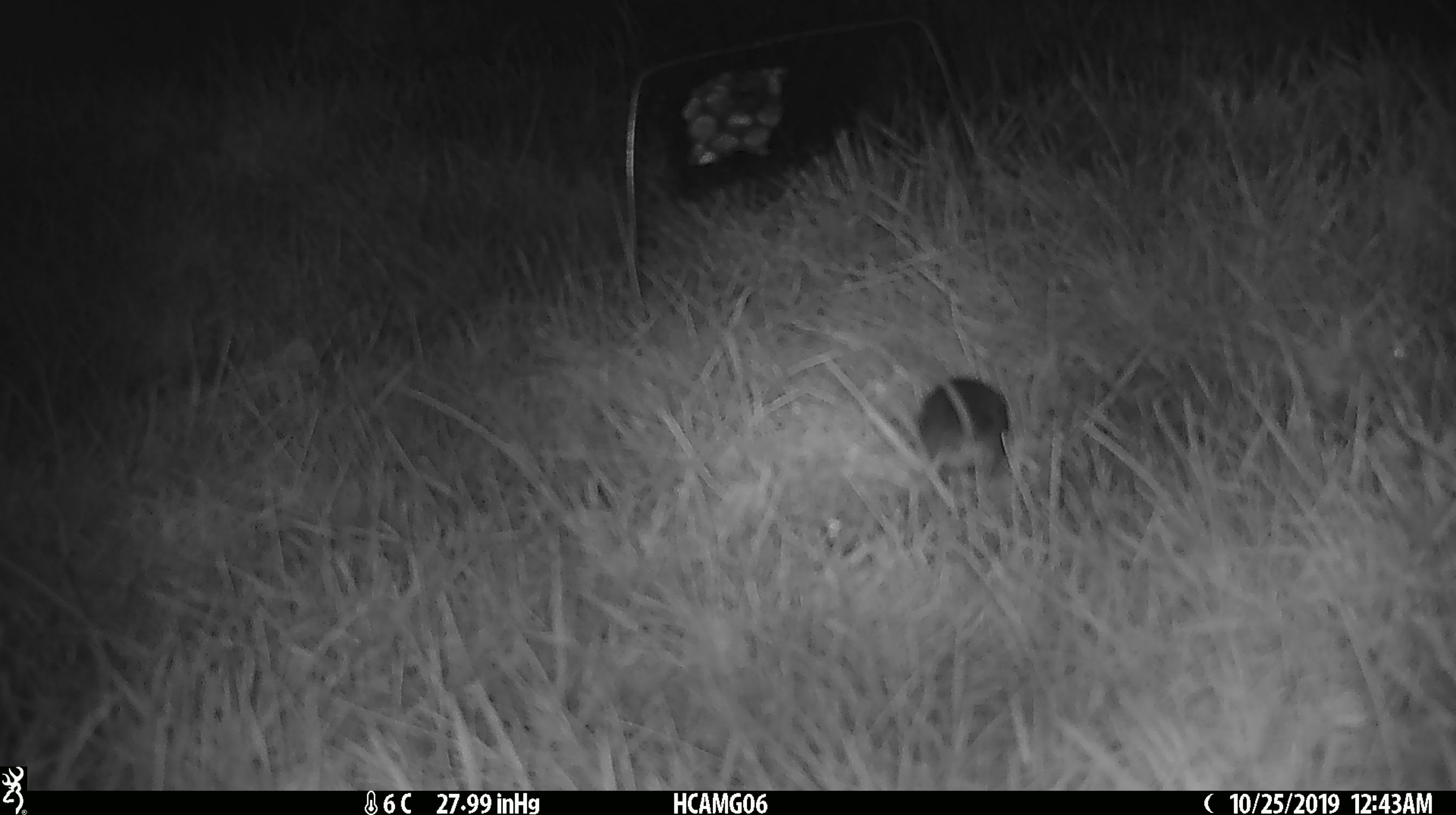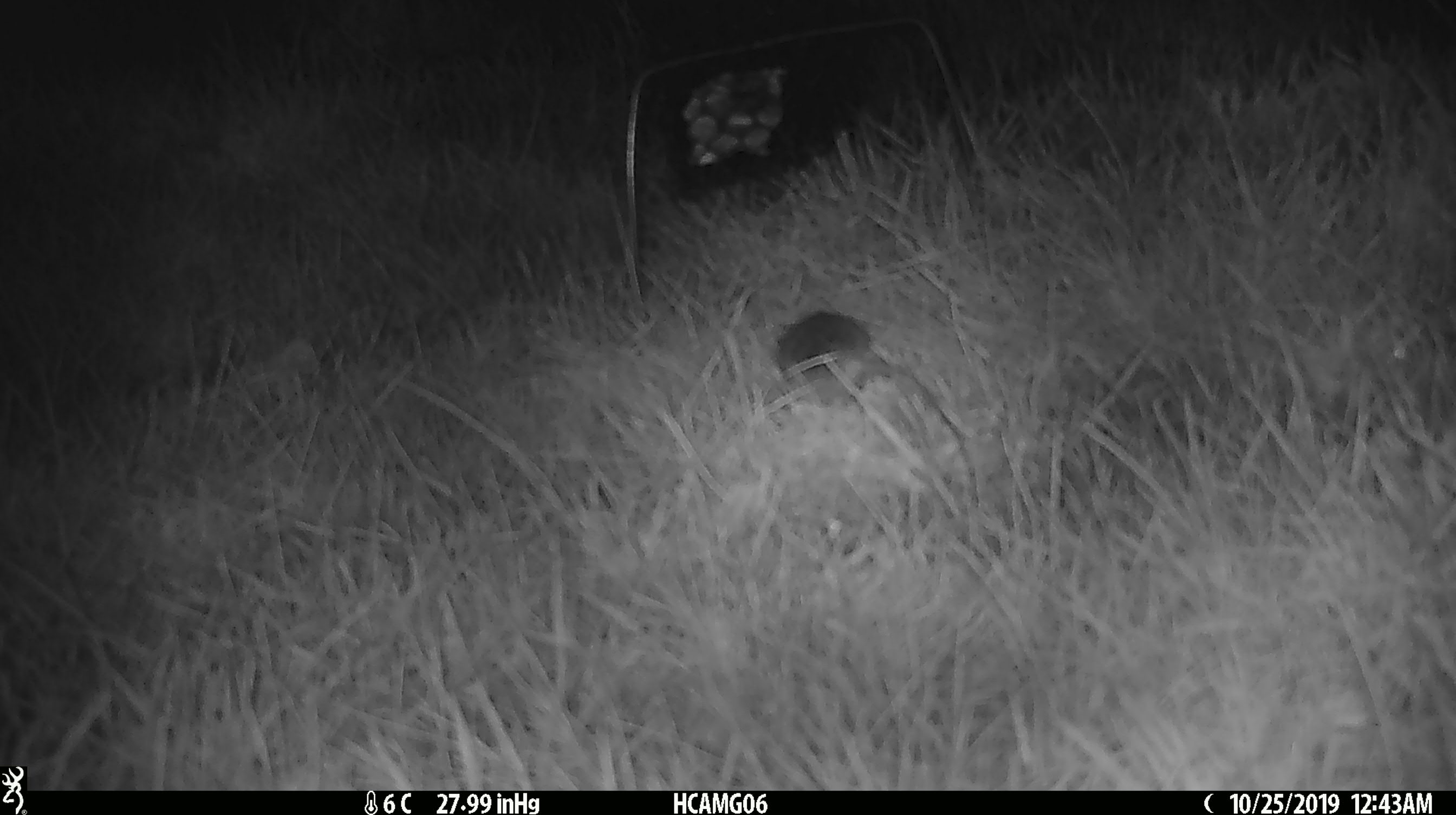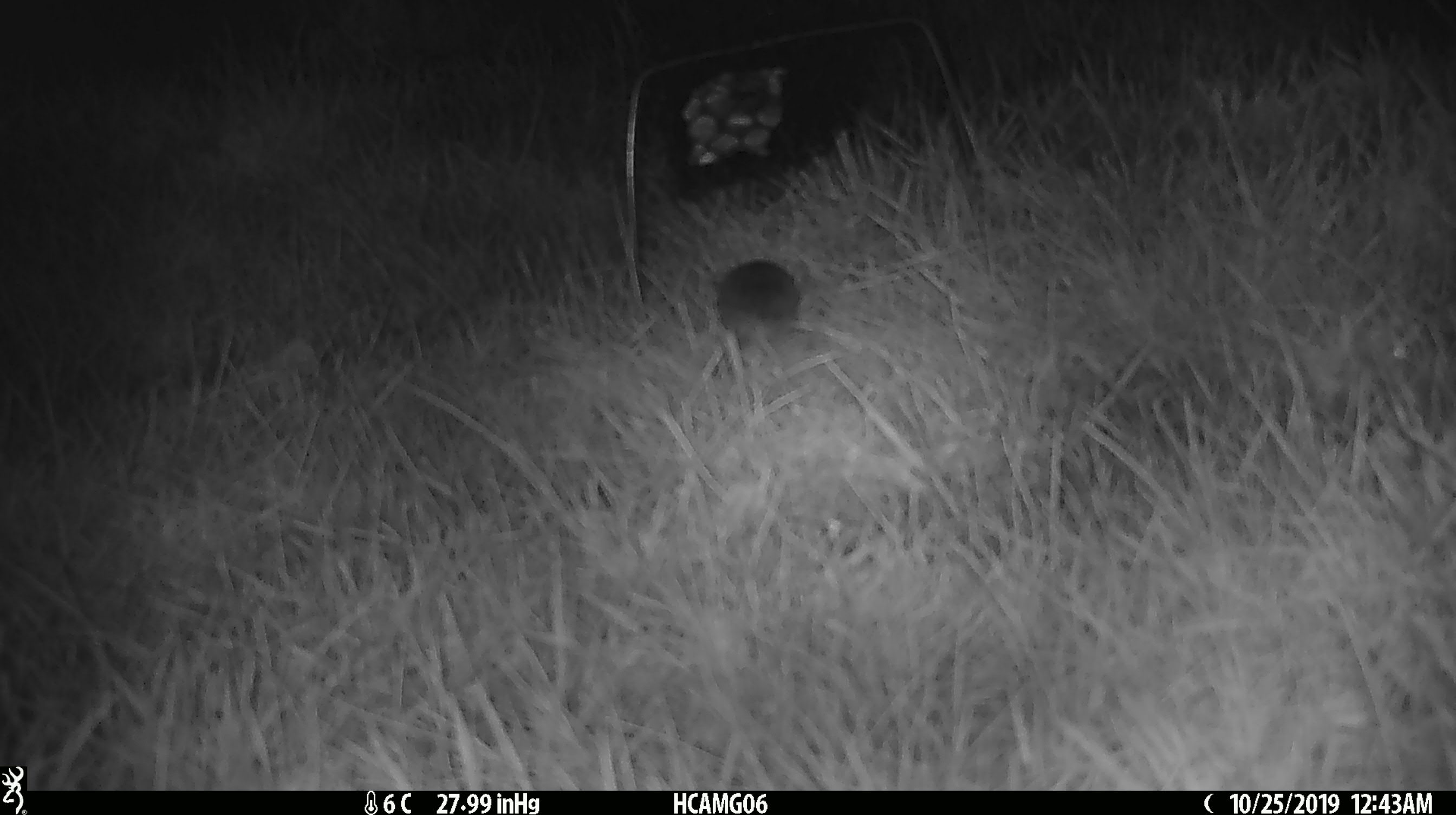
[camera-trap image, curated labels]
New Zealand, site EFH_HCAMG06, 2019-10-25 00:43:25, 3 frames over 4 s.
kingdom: Animalia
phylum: Chordata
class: Mammalia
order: Rodentia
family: Muridae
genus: Mus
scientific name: Mus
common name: mouse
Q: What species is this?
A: Mouse (Mus).